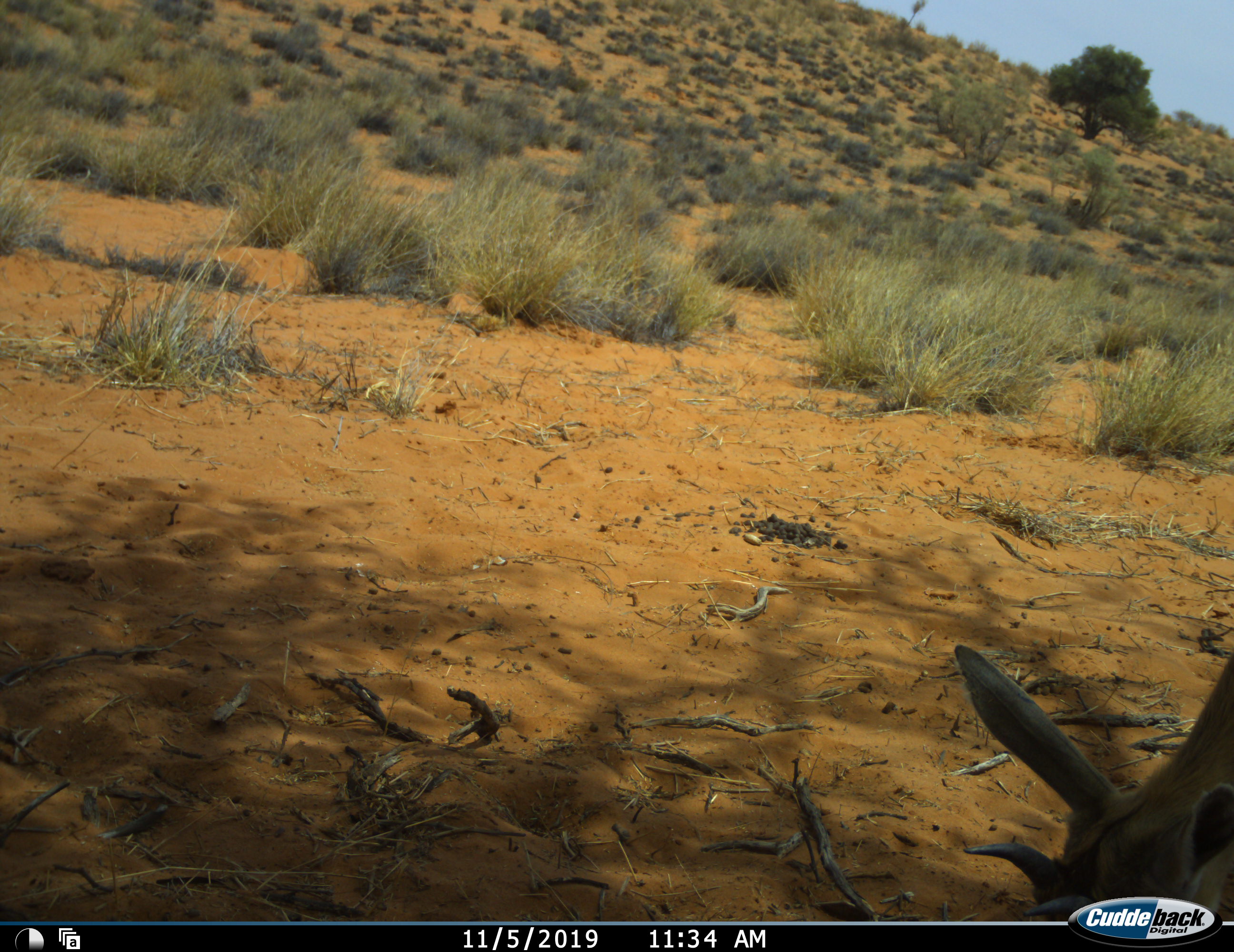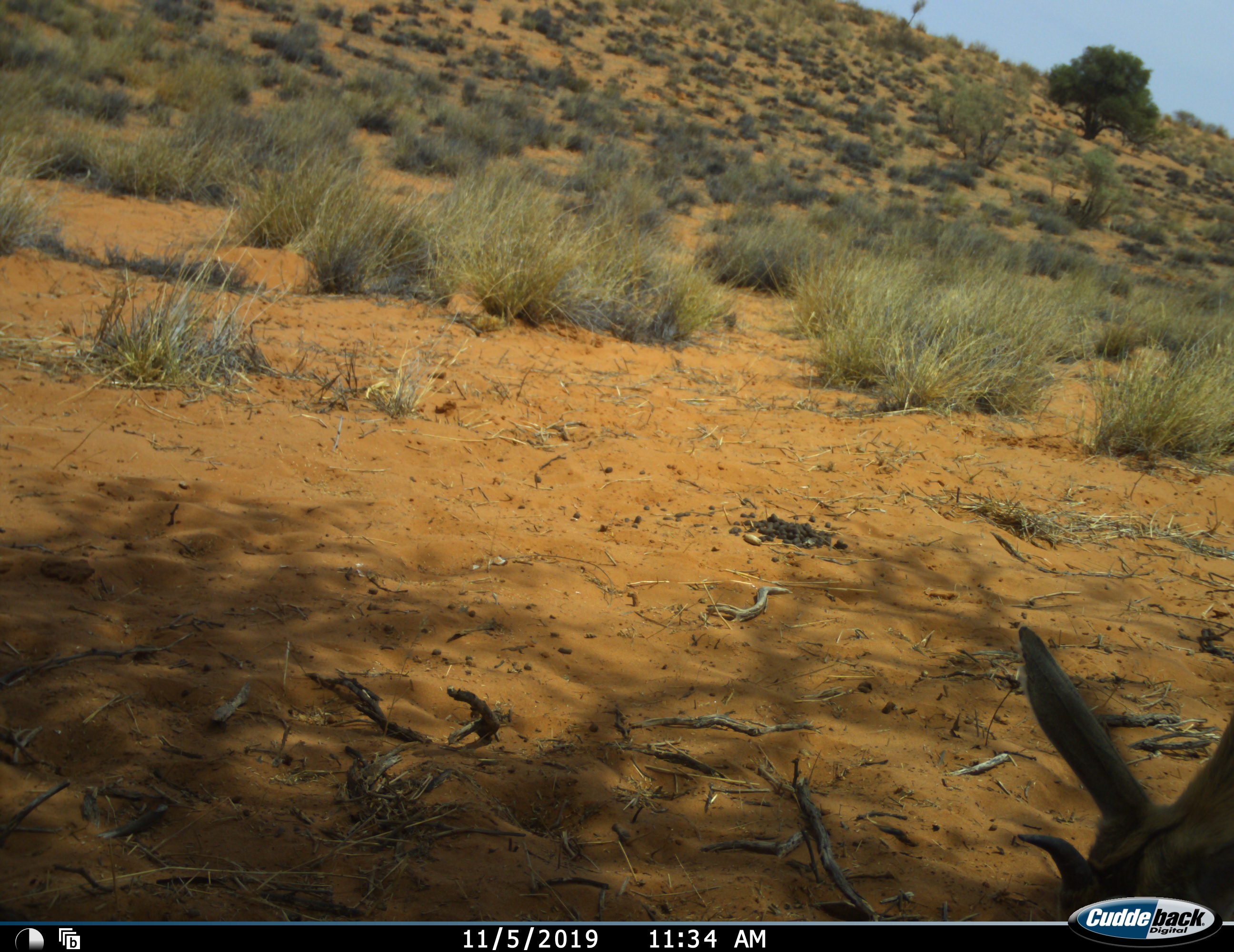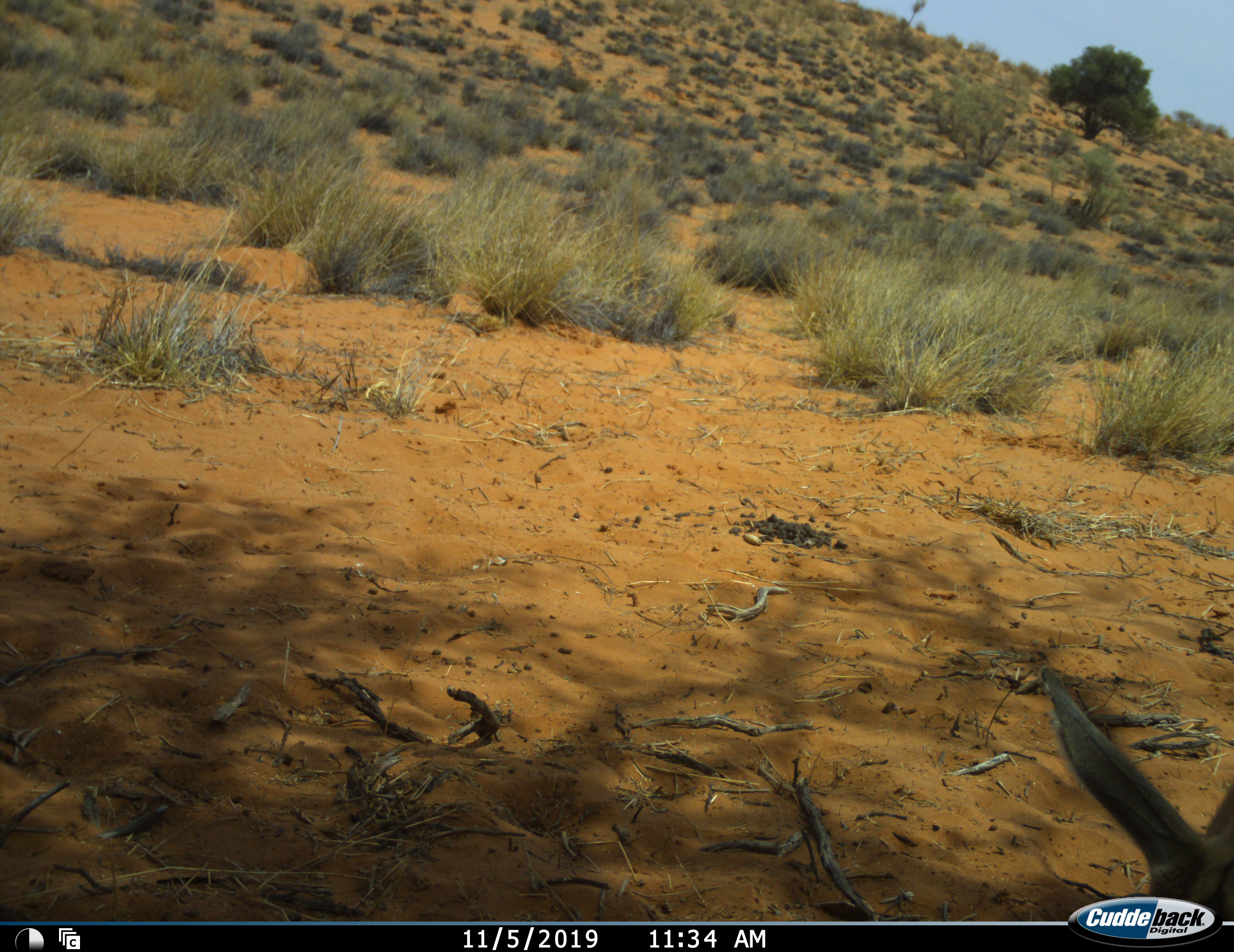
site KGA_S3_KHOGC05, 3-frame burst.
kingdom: Animalia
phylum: Chordata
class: Mammalia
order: Artiodactyla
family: Bovidae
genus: Antidorcas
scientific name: Antidorcas marsupialis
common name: springbok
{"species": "springbok (Antidorcas marsupialis)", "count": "1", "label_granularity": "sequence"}